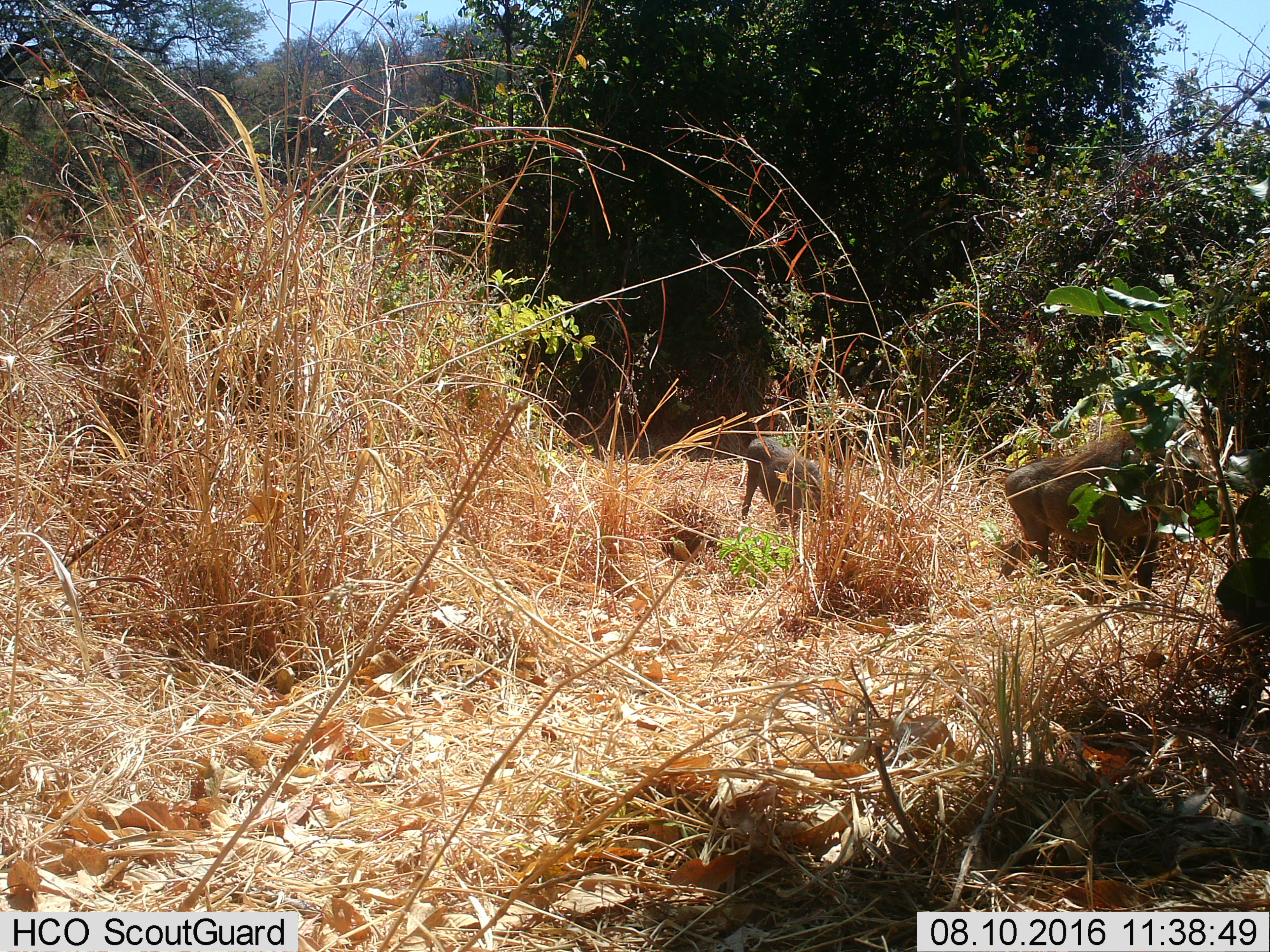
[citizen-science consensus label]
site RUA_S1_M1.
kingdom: Animalia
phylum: Chordata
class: Mammalia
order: Artiodactyla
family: Suidae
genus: Phacochoerus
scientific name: Phacochoerus africanus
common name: warthog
Warthog (Phacochoerus africanus), count 2. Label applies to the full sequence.